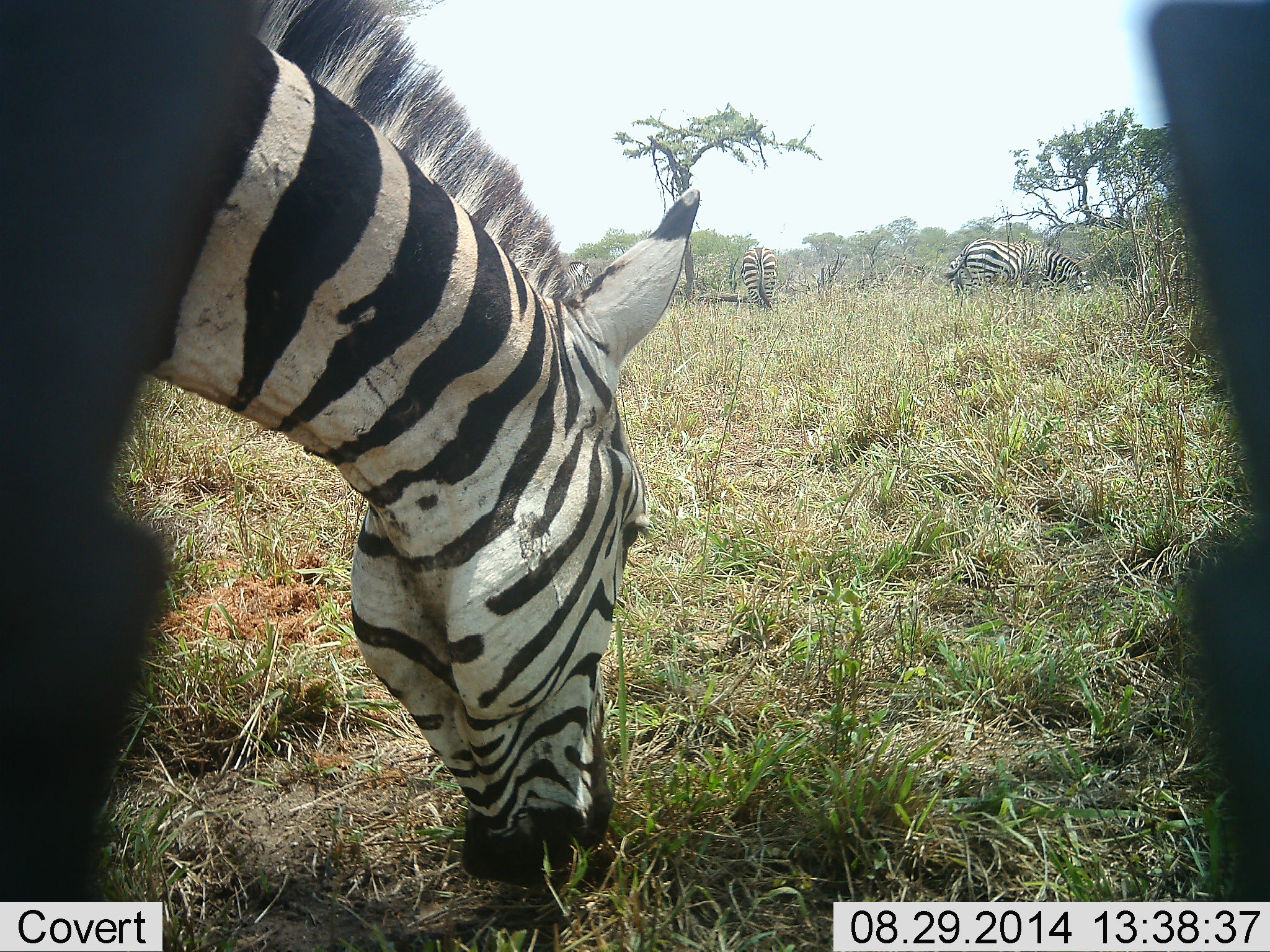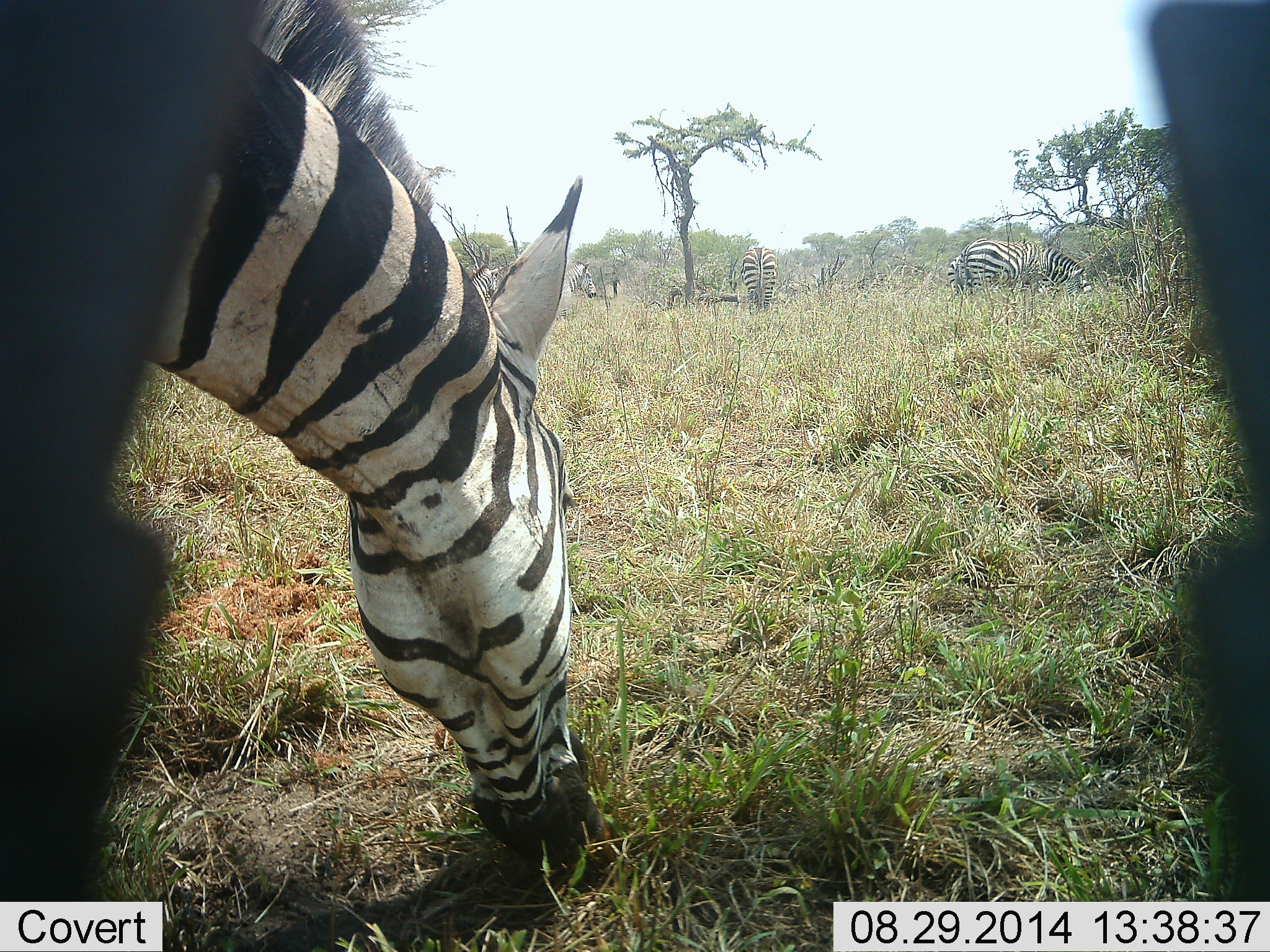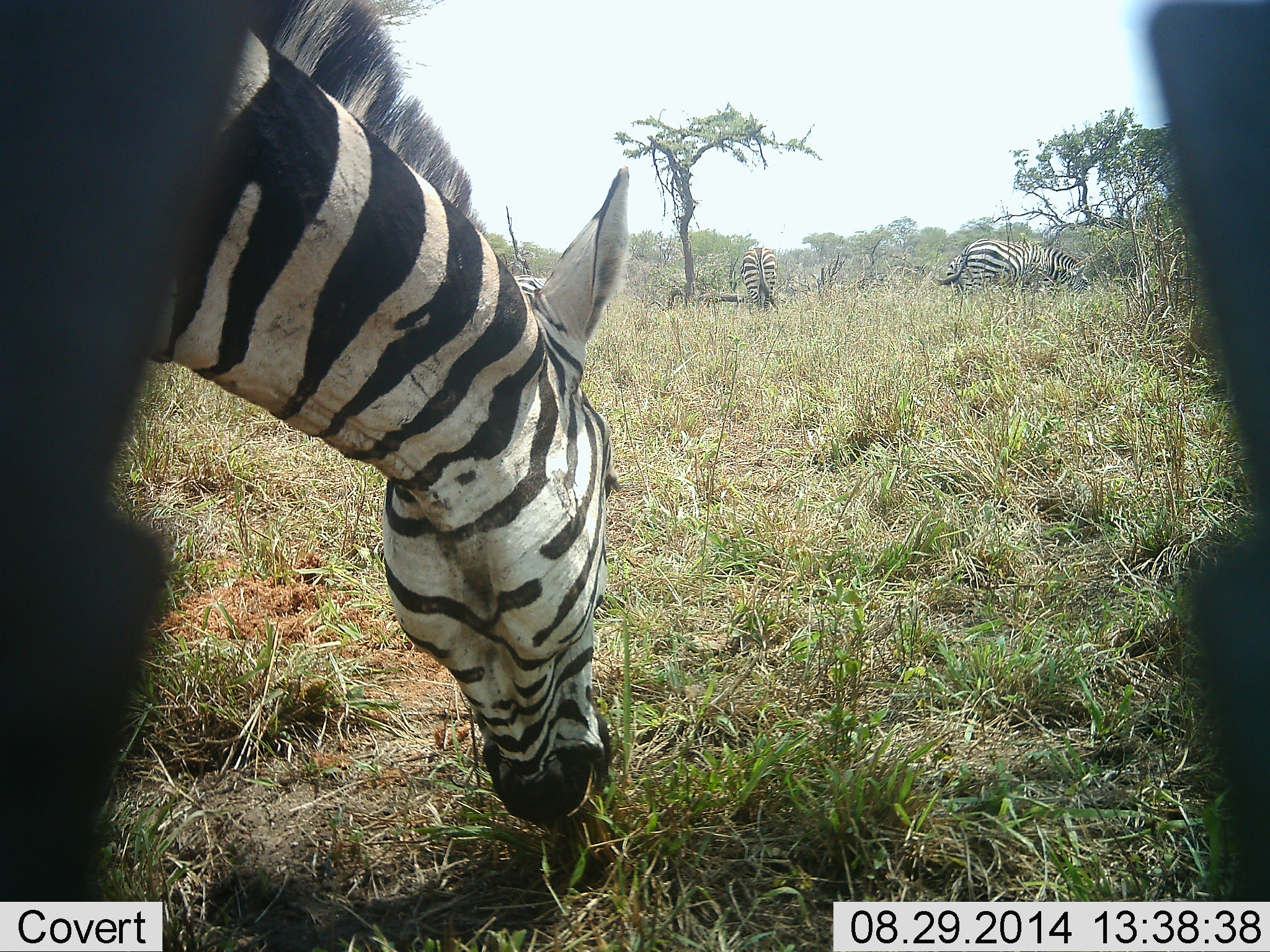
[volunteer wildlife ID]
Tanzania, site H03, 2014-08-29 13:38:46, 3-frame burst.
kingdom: Animalia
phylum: Chordata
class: Mammalia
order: Perissodactyla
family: Equidae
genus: Equus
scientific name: Equus quagga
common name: plains zebra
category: zebra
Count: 4.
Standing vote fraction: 40%.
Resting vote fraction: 0%.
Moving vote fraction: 0%.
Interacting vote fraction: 0%.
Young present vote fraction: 0%.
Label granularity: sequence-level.